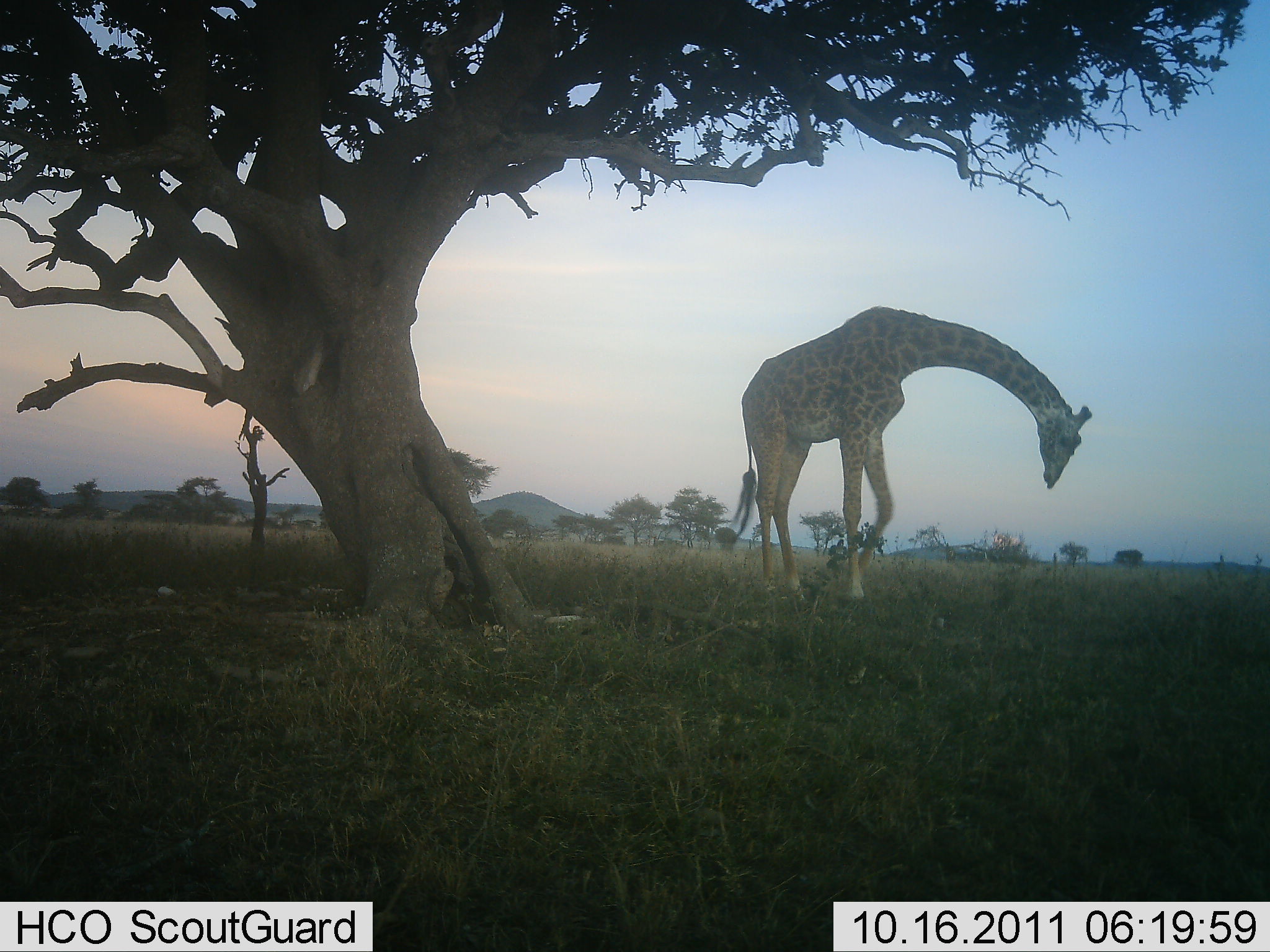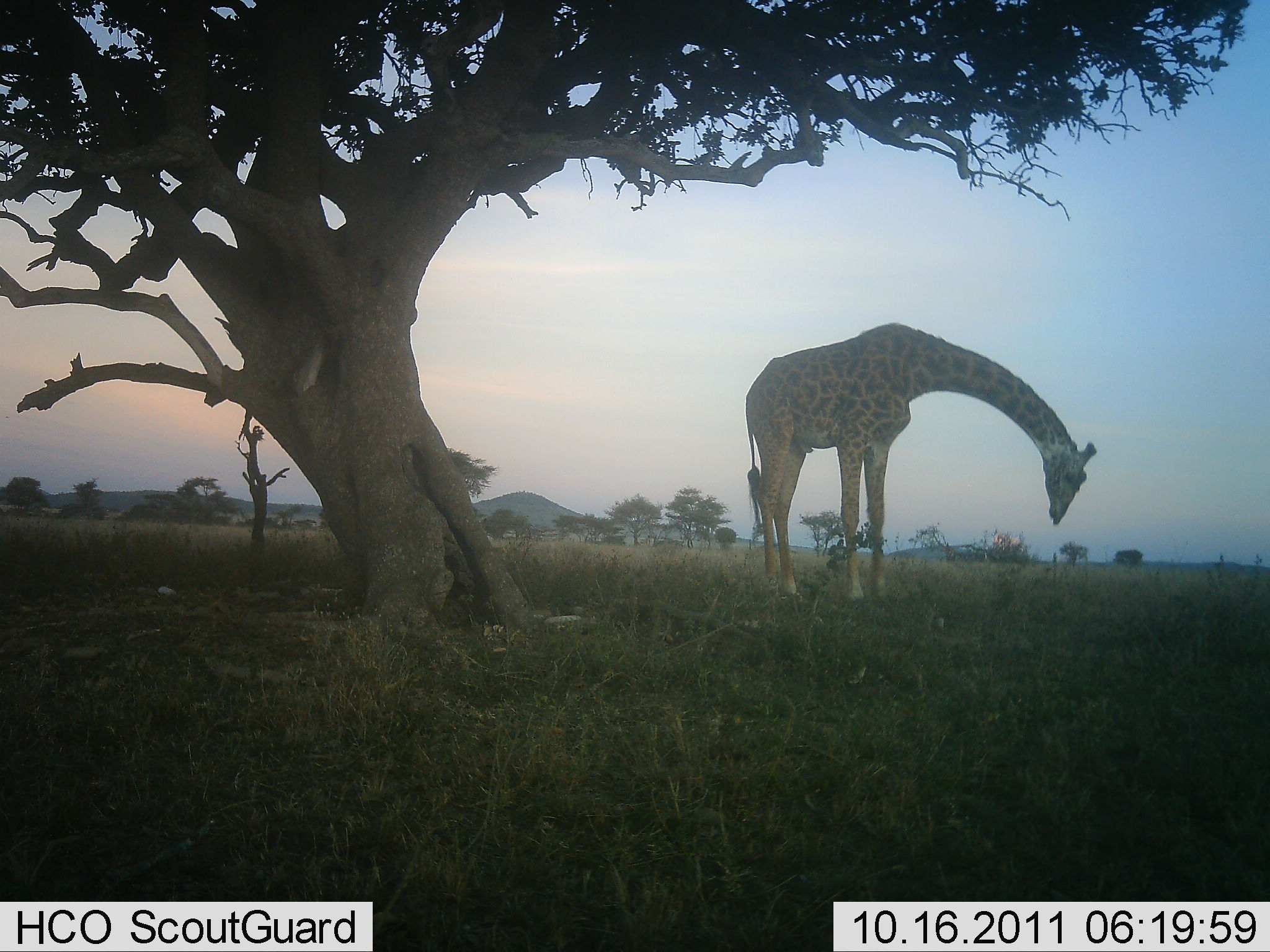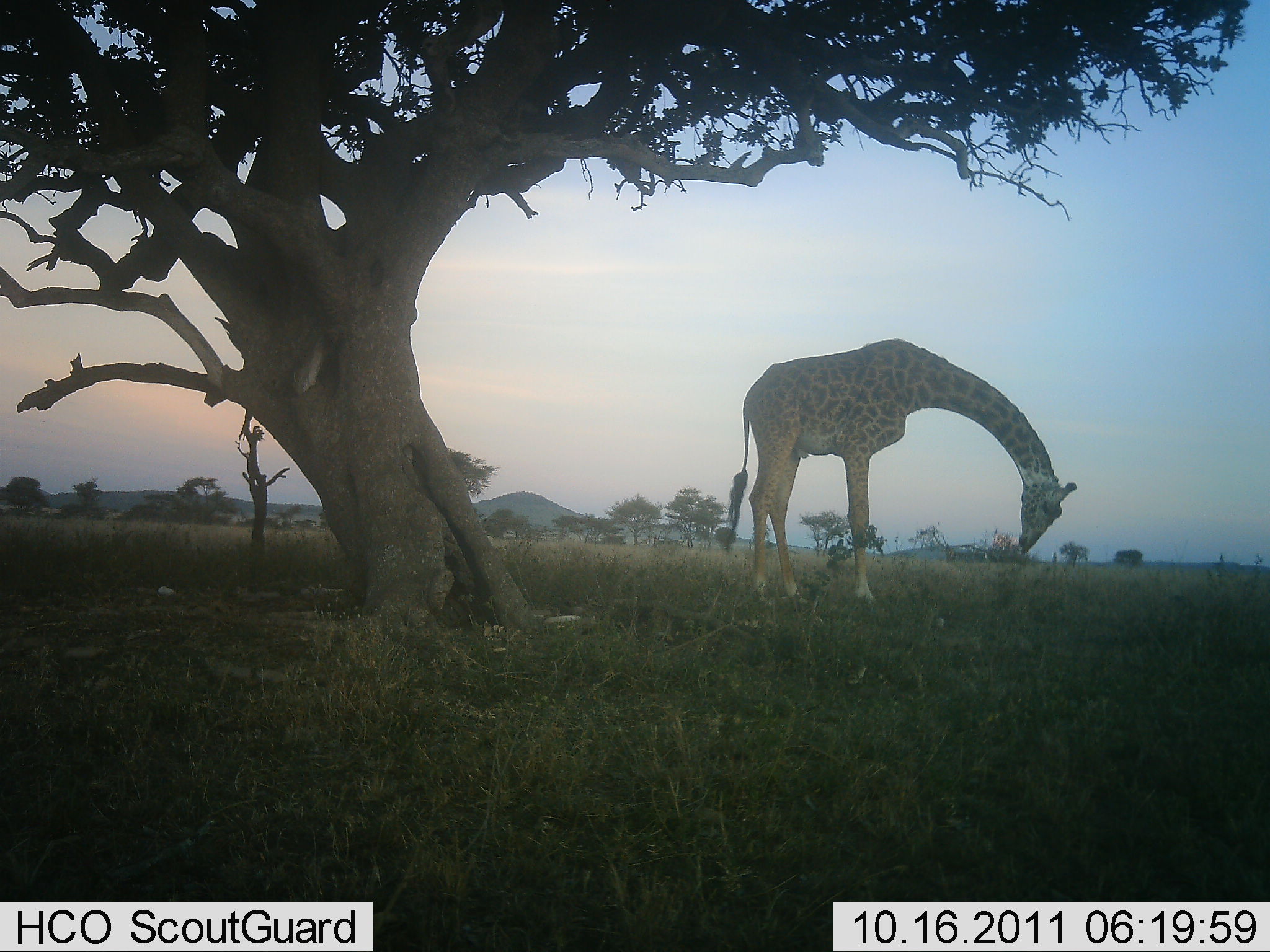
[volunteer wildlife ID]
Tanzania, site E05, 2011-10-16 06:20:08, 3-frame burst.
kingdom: Animalia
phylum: Chordata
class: Mammalia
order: Artiodactyla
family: Giraffidae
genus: Giraffa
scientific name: Giraffa camelopardalis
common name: giraffe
Giraffe (Giraffa camelopardalis), count 1. Behavior (volunteer vote fractions): standing 44%, resting 6%, moving 17%, interacting 0%. Young present (vote fraction): 0%. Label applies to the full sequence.